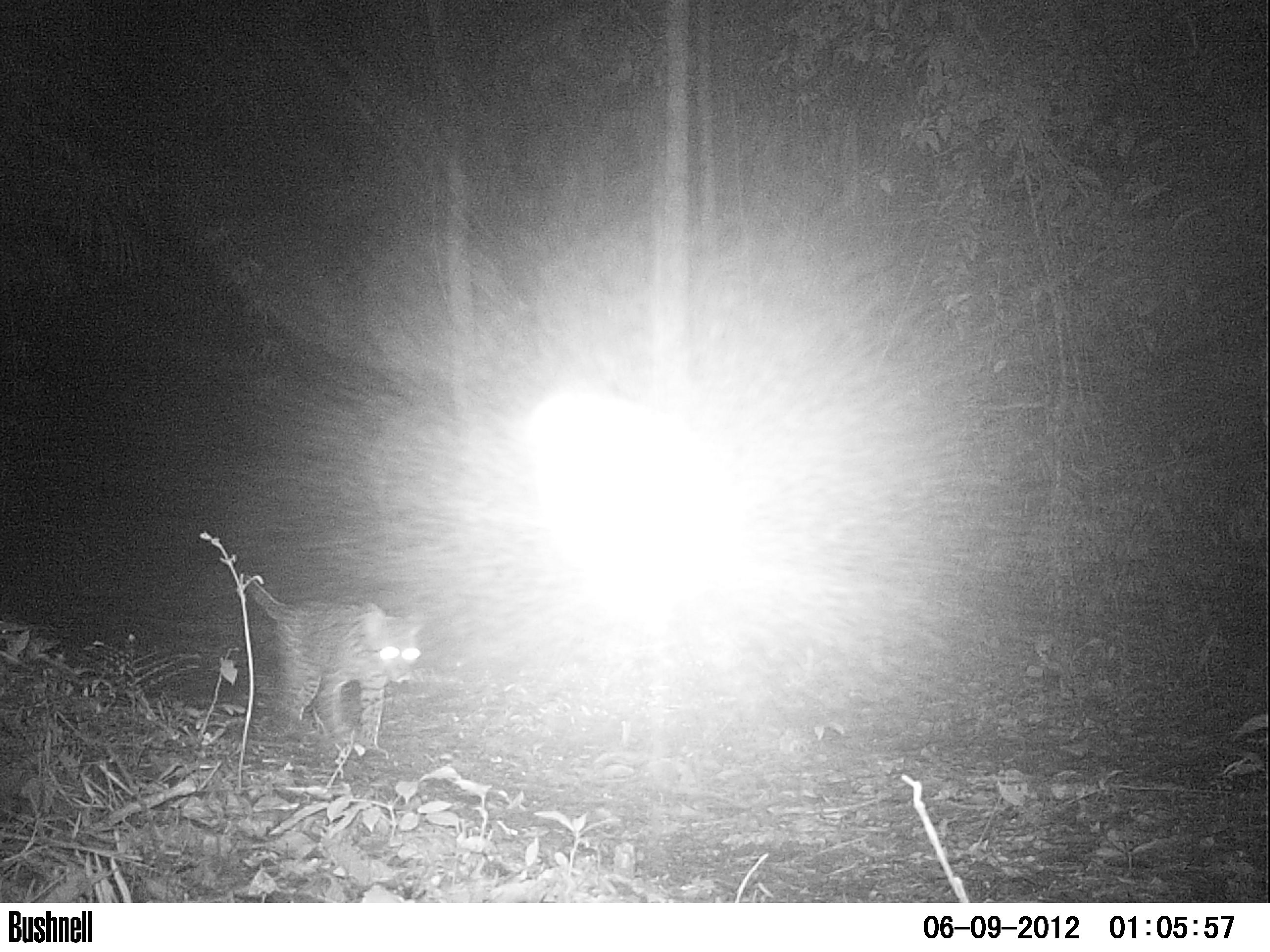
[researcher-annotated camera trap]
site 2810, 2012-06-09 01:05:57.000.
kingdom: Animalia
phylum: Chordata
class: Mammalia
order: Carnivora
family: Felidae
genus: Leopardus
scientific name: Leopardus pardalis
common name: ocelot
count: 1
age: adult